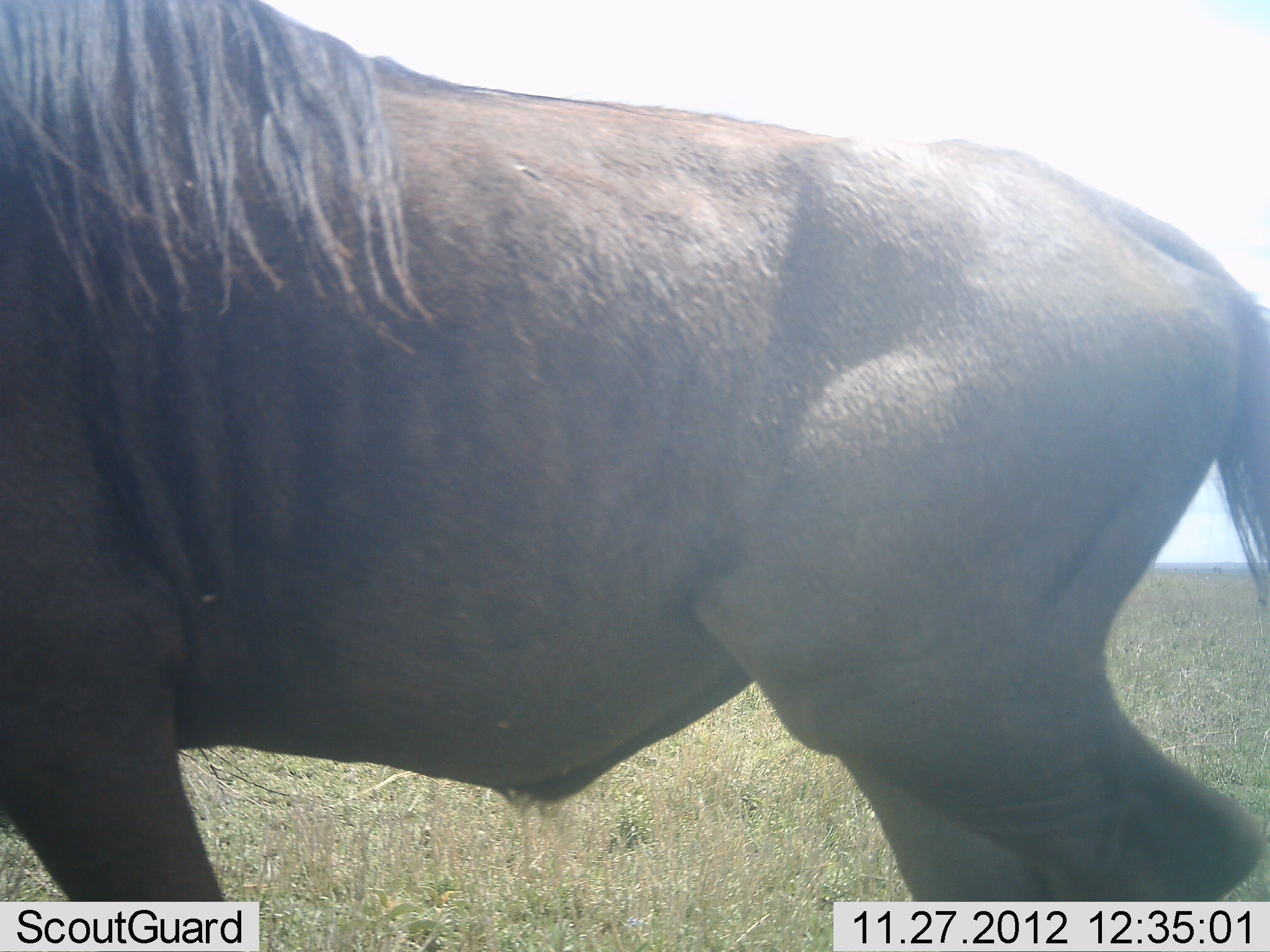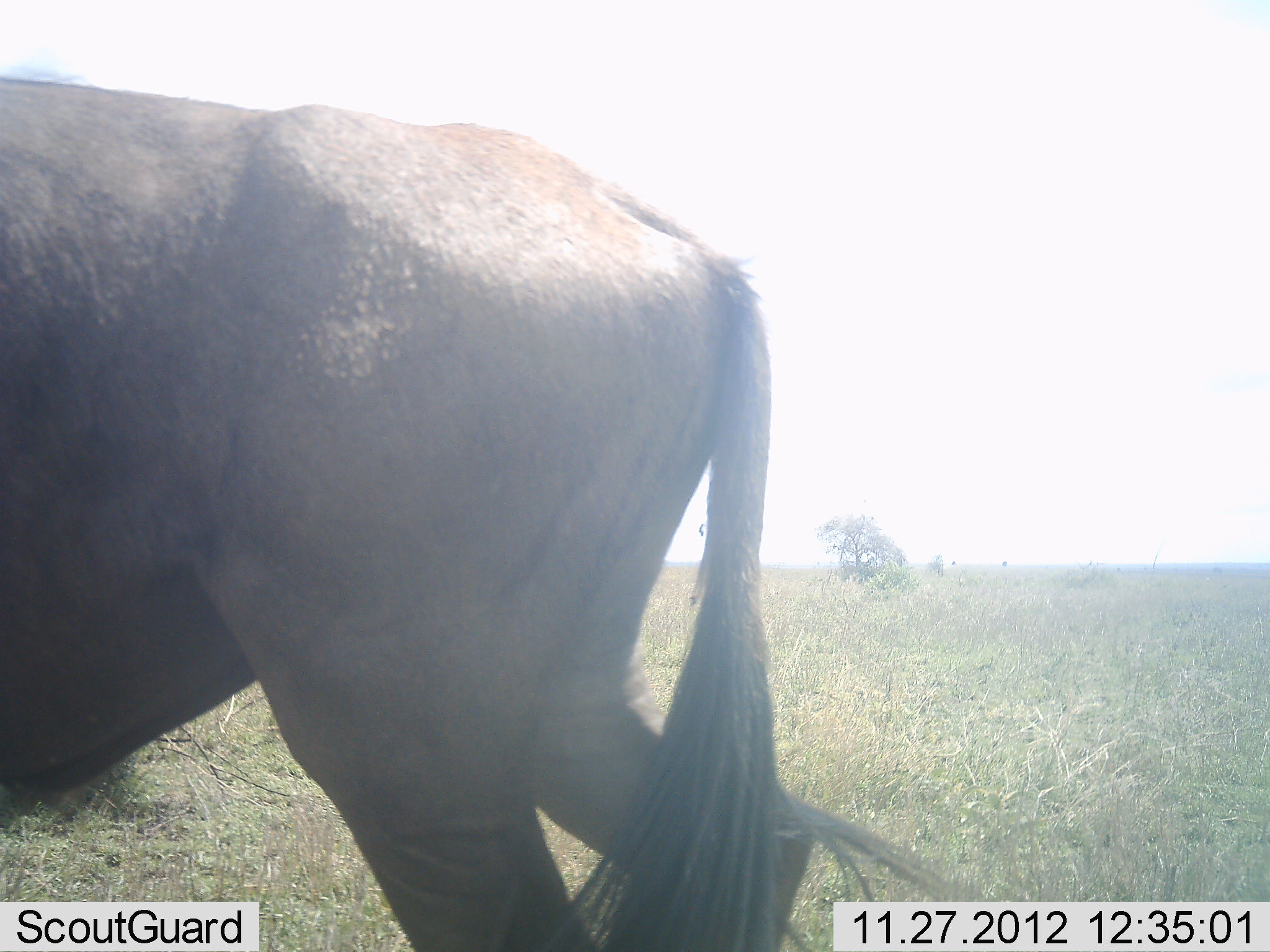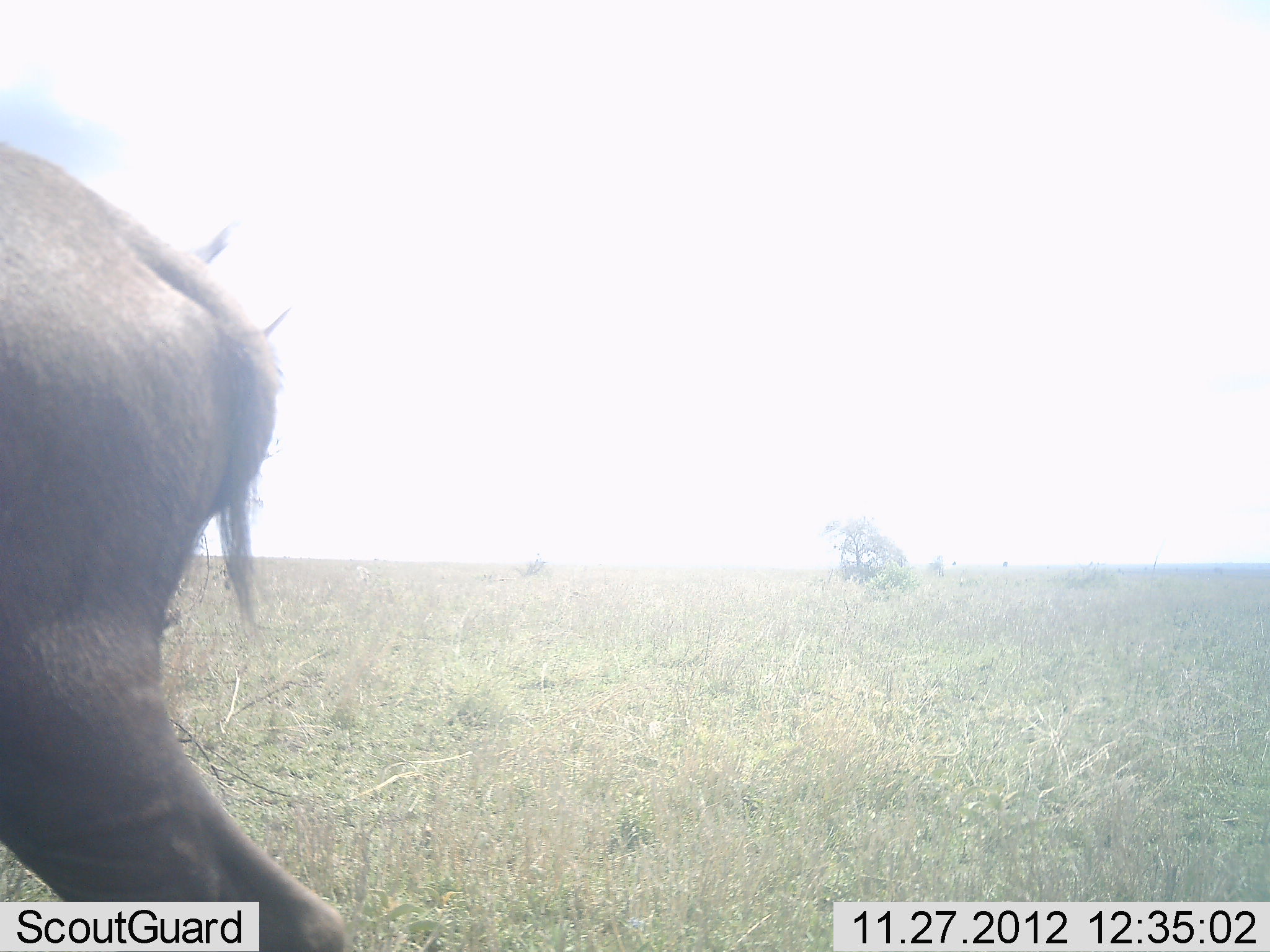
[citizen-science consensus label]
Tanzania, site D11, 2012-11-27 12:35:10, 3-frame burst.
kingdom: Animalia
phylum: Chordata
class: Mammalia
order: Artiodactyla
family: Bovidae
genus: Connochaetes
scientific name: Connochaetes taurinus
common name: blue wildebeest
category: wildebeest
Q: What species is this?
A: Wildebeest (blue wildebeest) (Connochaetes taurinus).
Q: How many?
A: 1.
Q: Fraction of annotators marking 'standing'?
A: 0%.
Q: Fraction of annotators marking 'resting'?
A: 0%.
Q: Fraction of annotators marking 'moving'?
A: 100%.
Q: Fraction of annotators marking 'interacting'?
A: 0%.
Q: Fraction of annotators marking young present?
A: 0%.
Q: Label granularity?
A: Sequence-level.